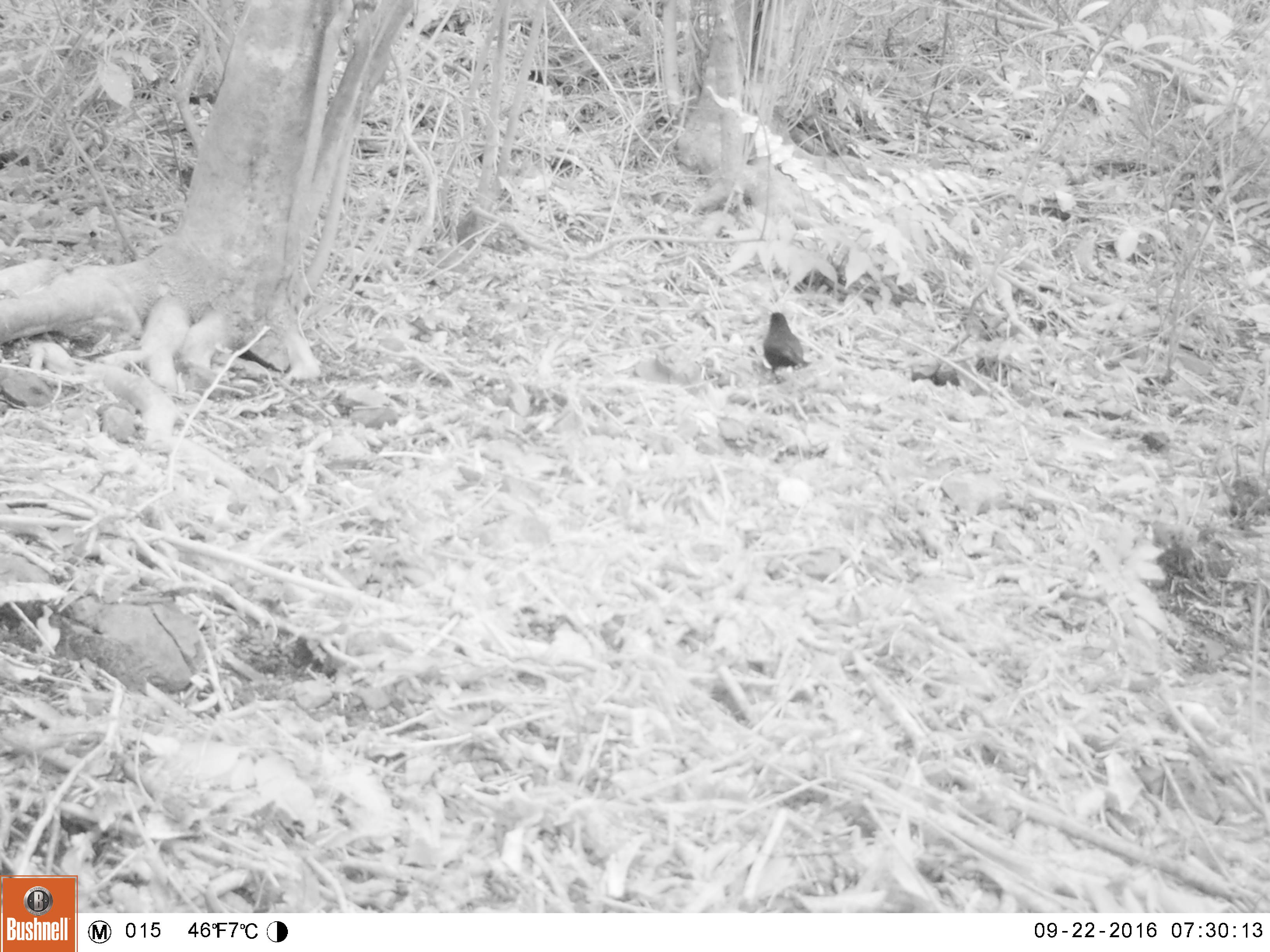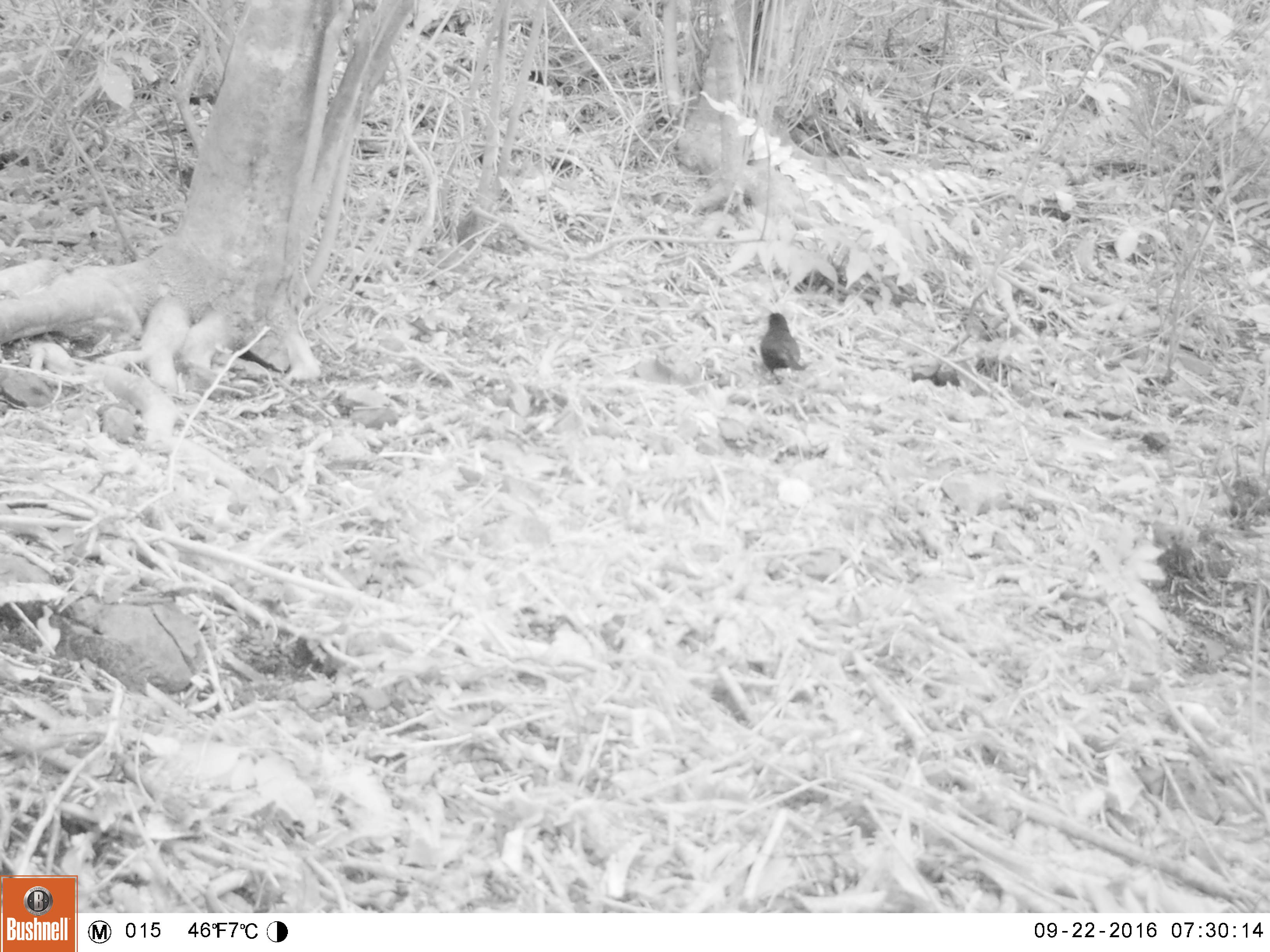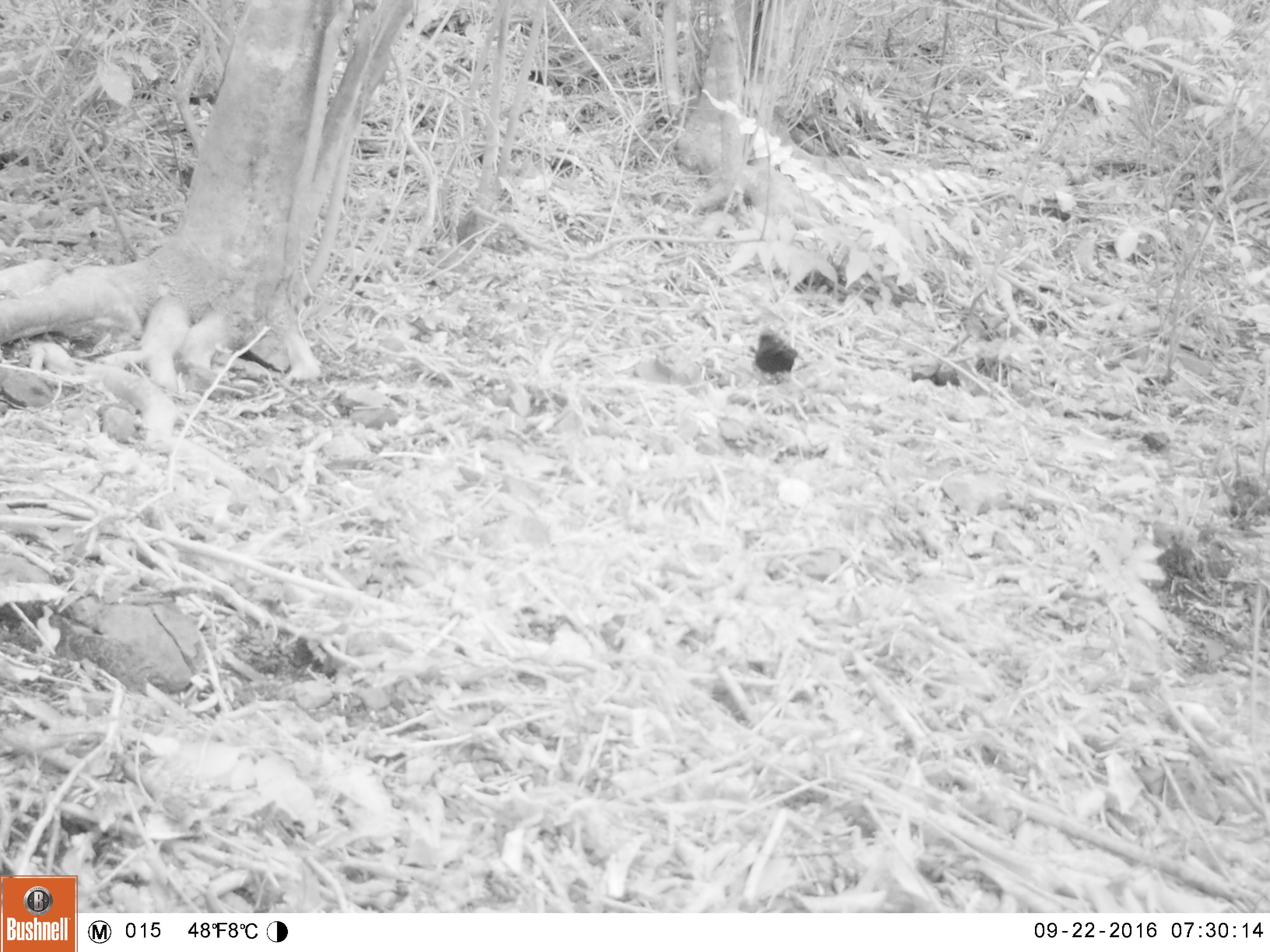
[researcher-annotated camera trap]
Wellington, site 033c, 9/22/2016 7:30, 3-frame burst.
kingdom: Animalia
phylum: Chordata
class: Aves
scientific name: Aves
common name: bird